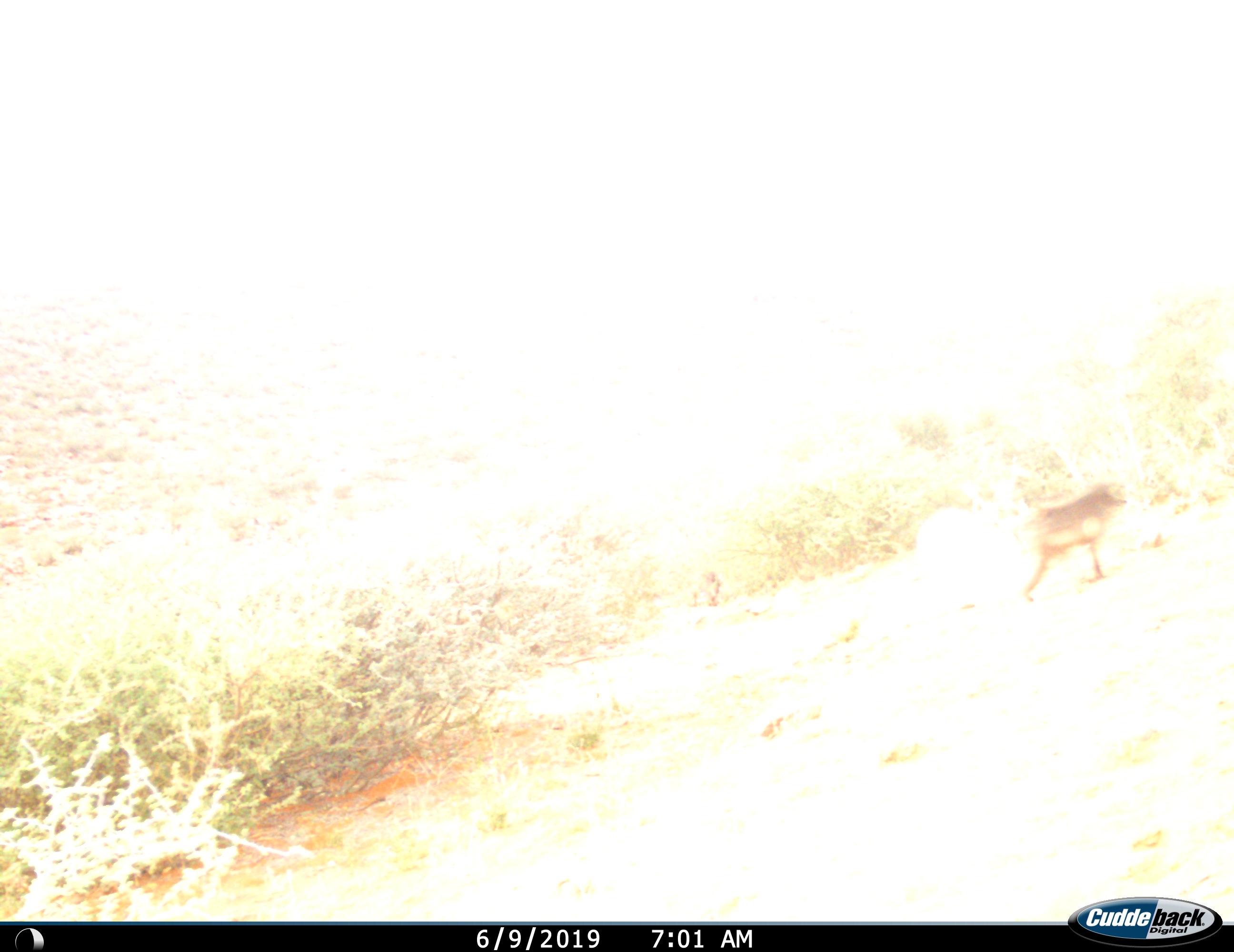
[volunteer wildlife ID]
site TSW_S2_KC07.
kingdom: Animalia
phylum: Chordata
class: Mammalia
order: Primates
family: Cercopithecidae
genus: Papio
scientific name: Papio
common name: baboon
Baboon (Papio), count 1. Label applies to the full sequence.